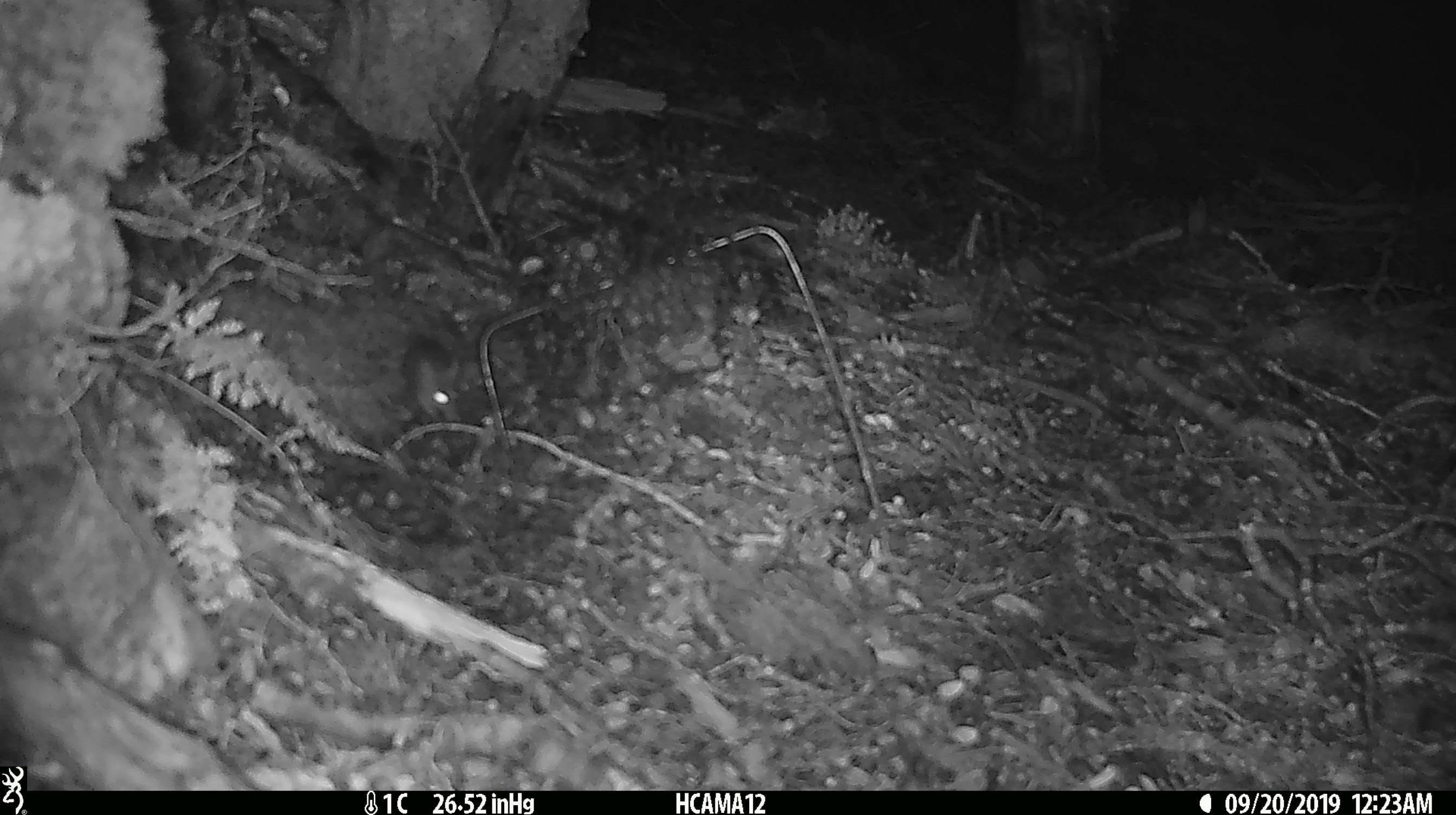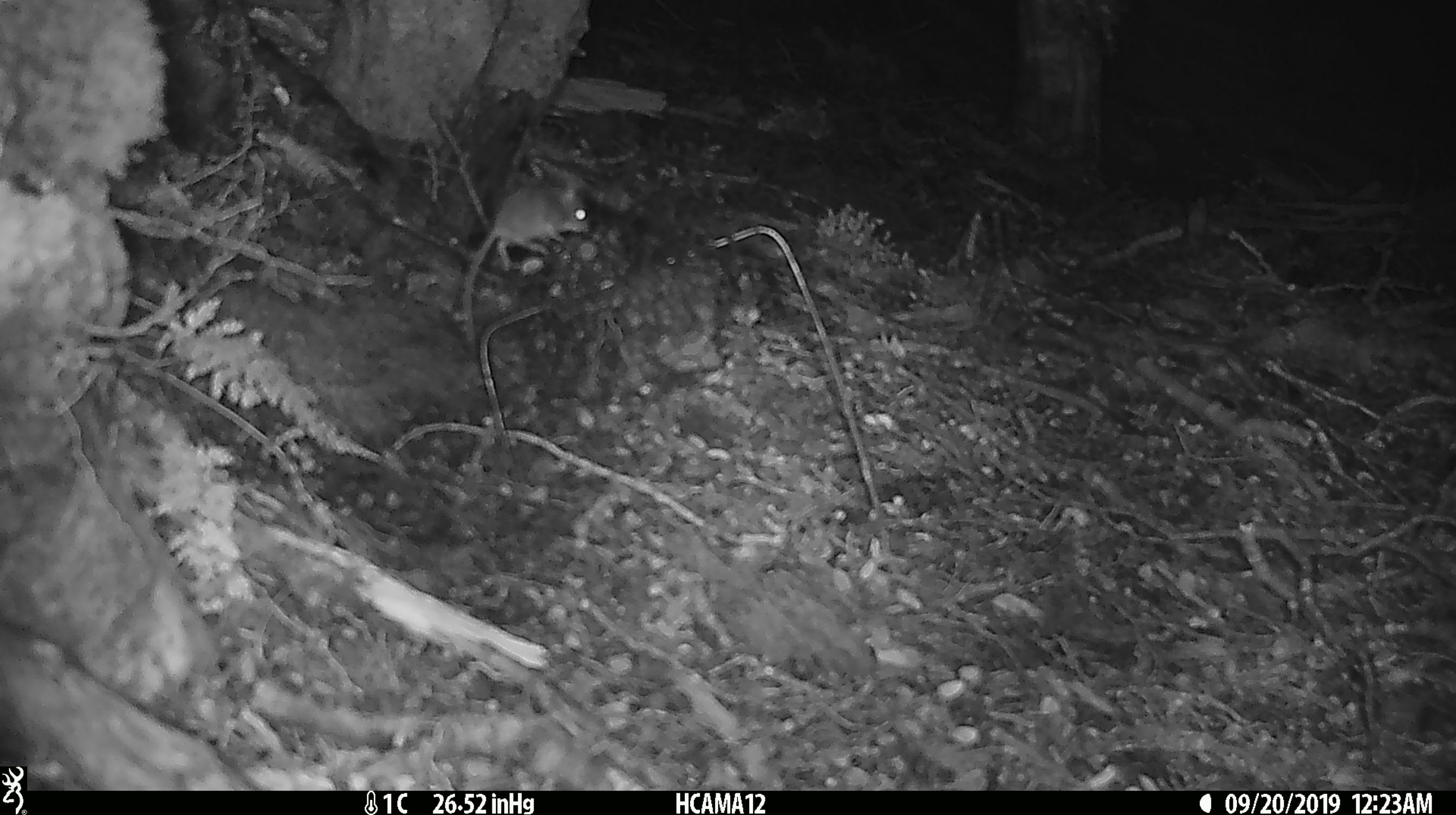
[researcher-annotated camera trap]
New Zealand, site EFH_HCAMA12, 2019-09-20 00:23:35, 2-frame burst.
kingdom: Animalia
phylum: Chordata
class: Mammalia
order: Rodentia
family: Muridae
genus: Mus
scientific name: Mus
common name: mouse